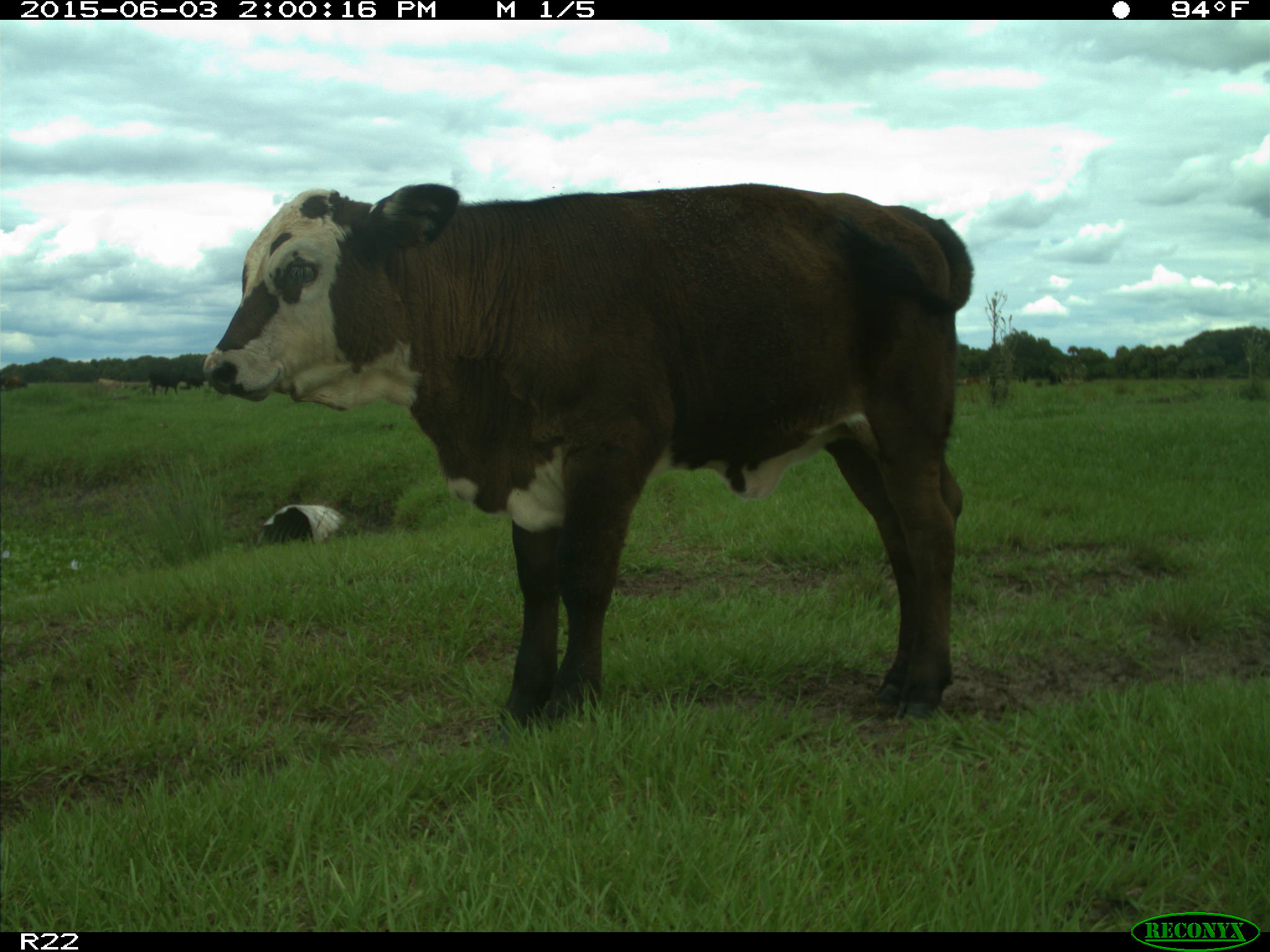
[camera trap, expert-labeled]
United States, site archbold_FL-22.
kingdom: Animalia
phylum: Chordata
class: Mammalia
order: Artiodactyla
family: Bovidae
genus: Bos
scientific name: Bos taurus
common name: domestic cow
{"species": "Bos taurus (domestic cow)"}